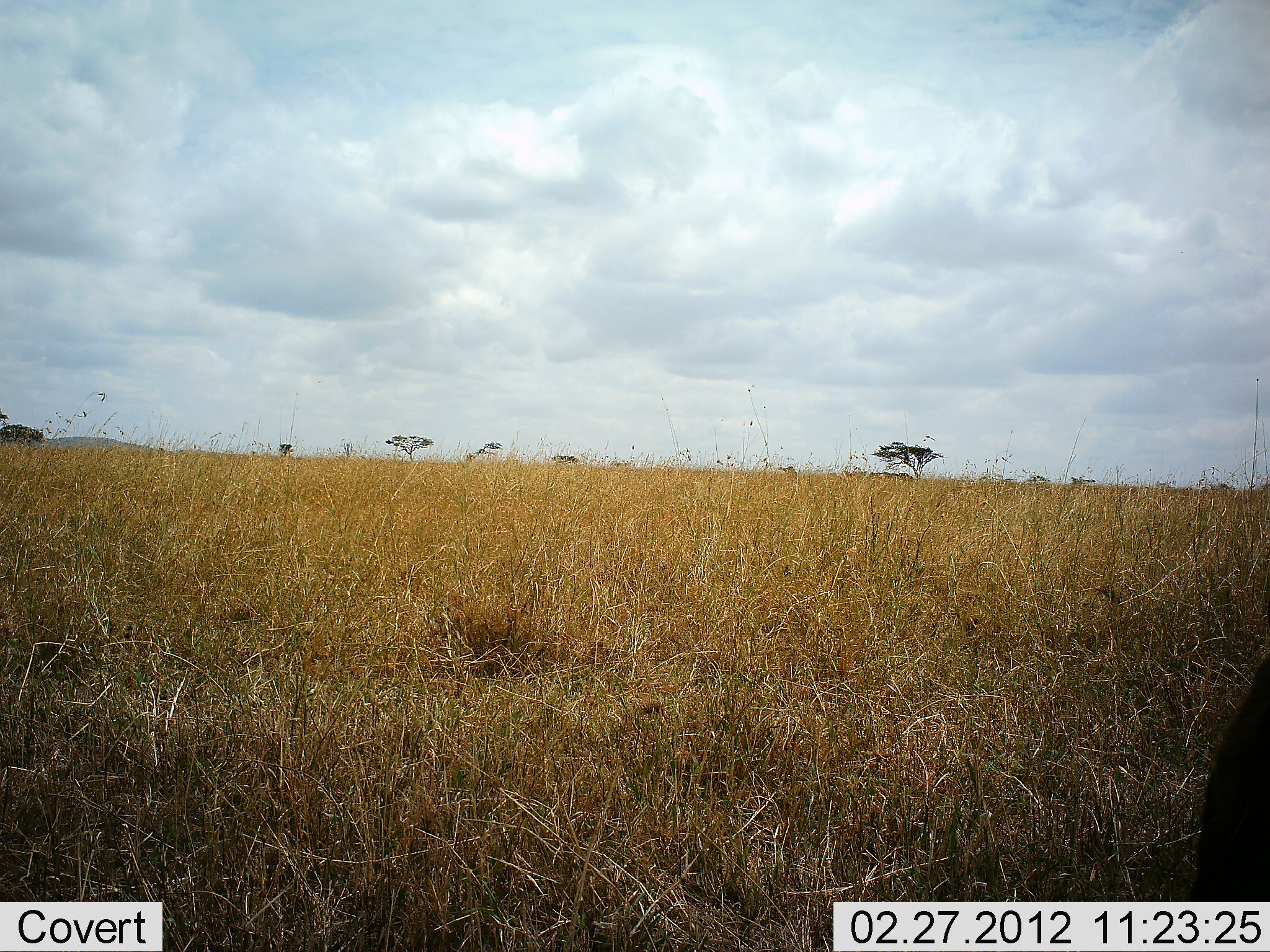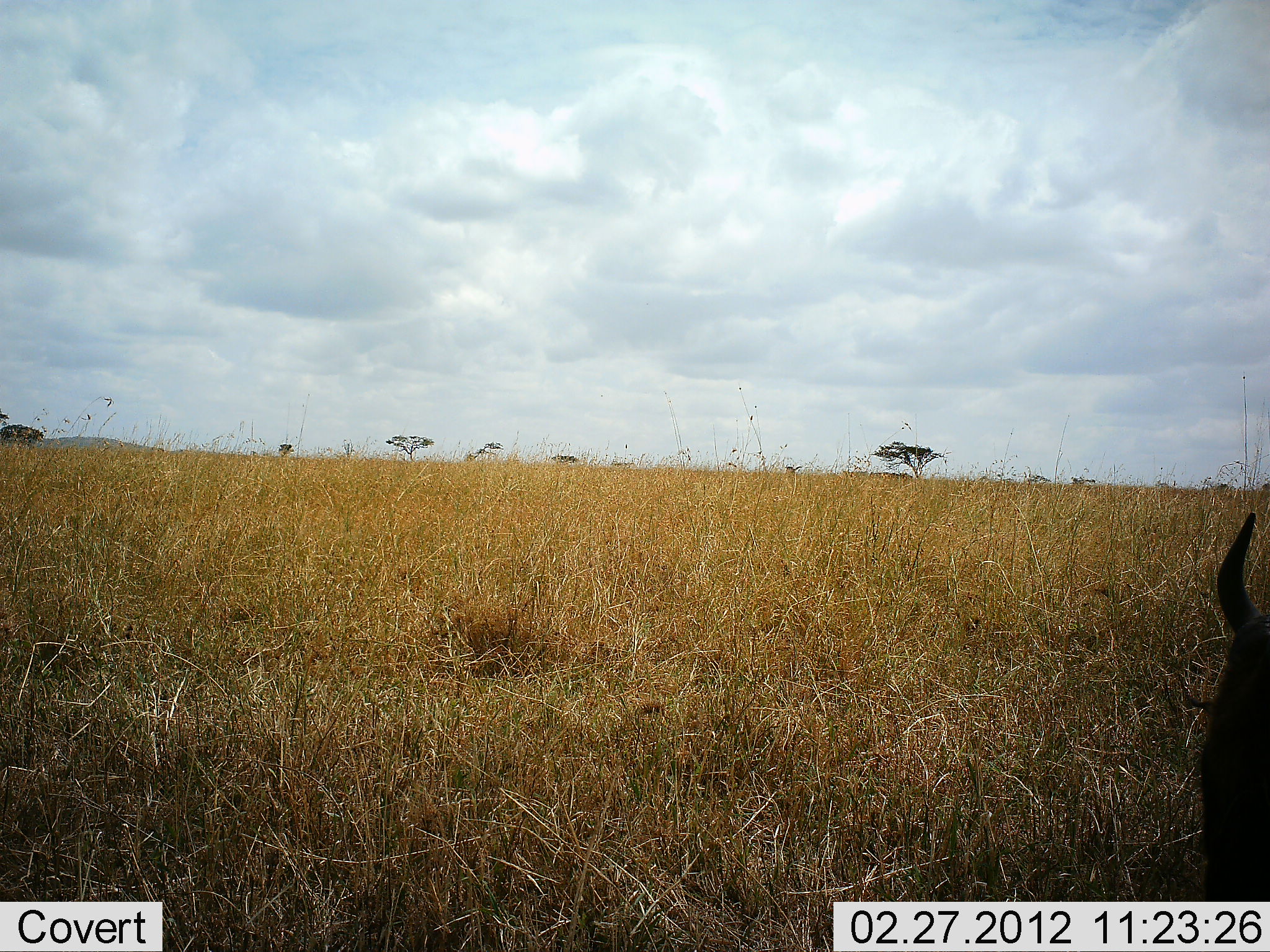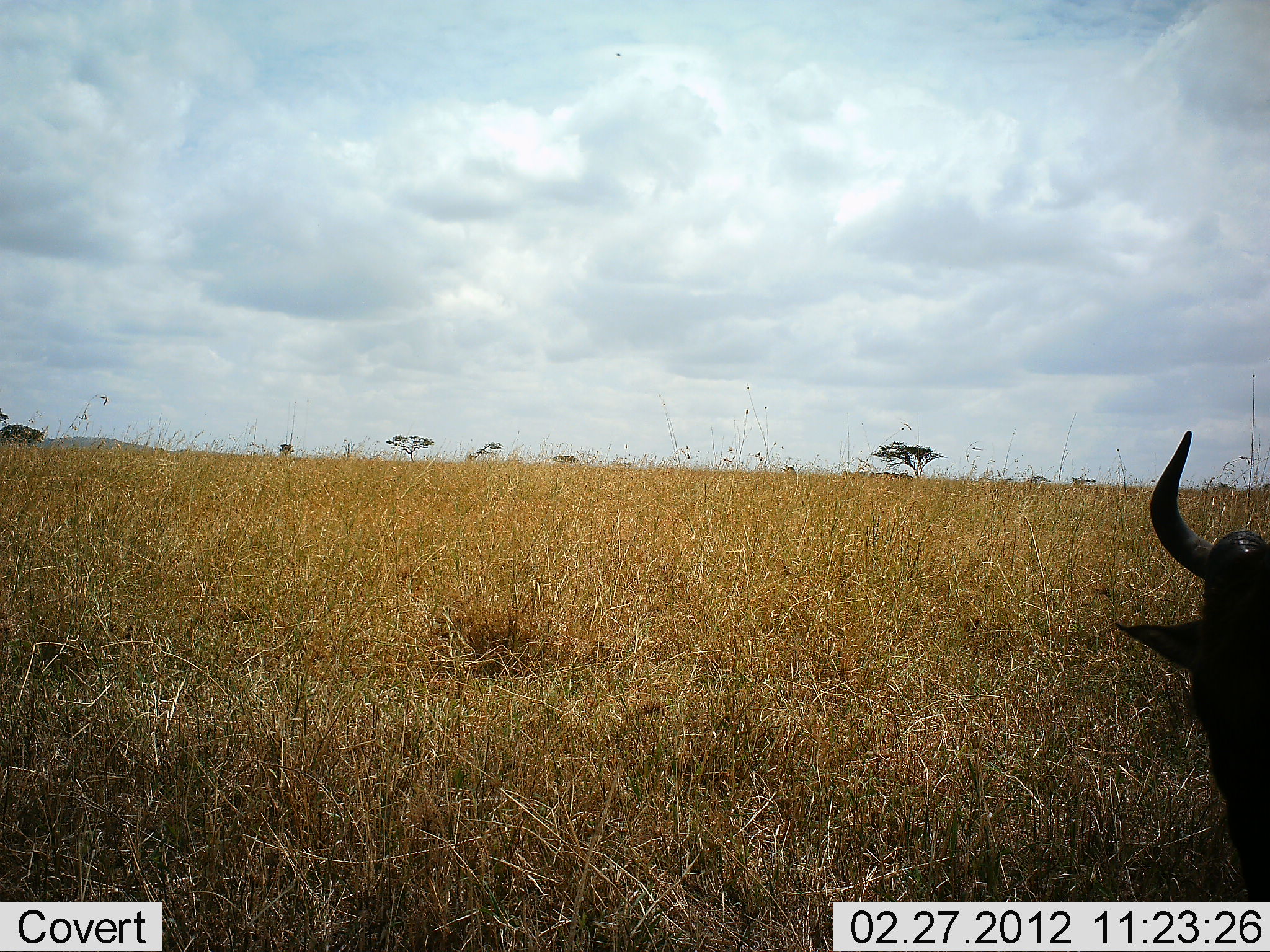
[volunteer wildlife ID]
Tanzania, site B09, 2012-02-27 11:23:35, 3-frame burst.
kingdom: Animalia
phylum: Chordata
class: Mammalia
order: Artiodactyla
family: Bovidae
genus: Connochaetes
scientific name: Connochaetes taurinus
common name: blue wildebeest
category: wildebeest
Wildebeest (blue wildebeest) (Connochaetes taurinus), count 1. Behavior (volunteer vote fractions): standing 26%, resting 21%, moving 21%, interacting 0%. Young present (vote fraction): 0%. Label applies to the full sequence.